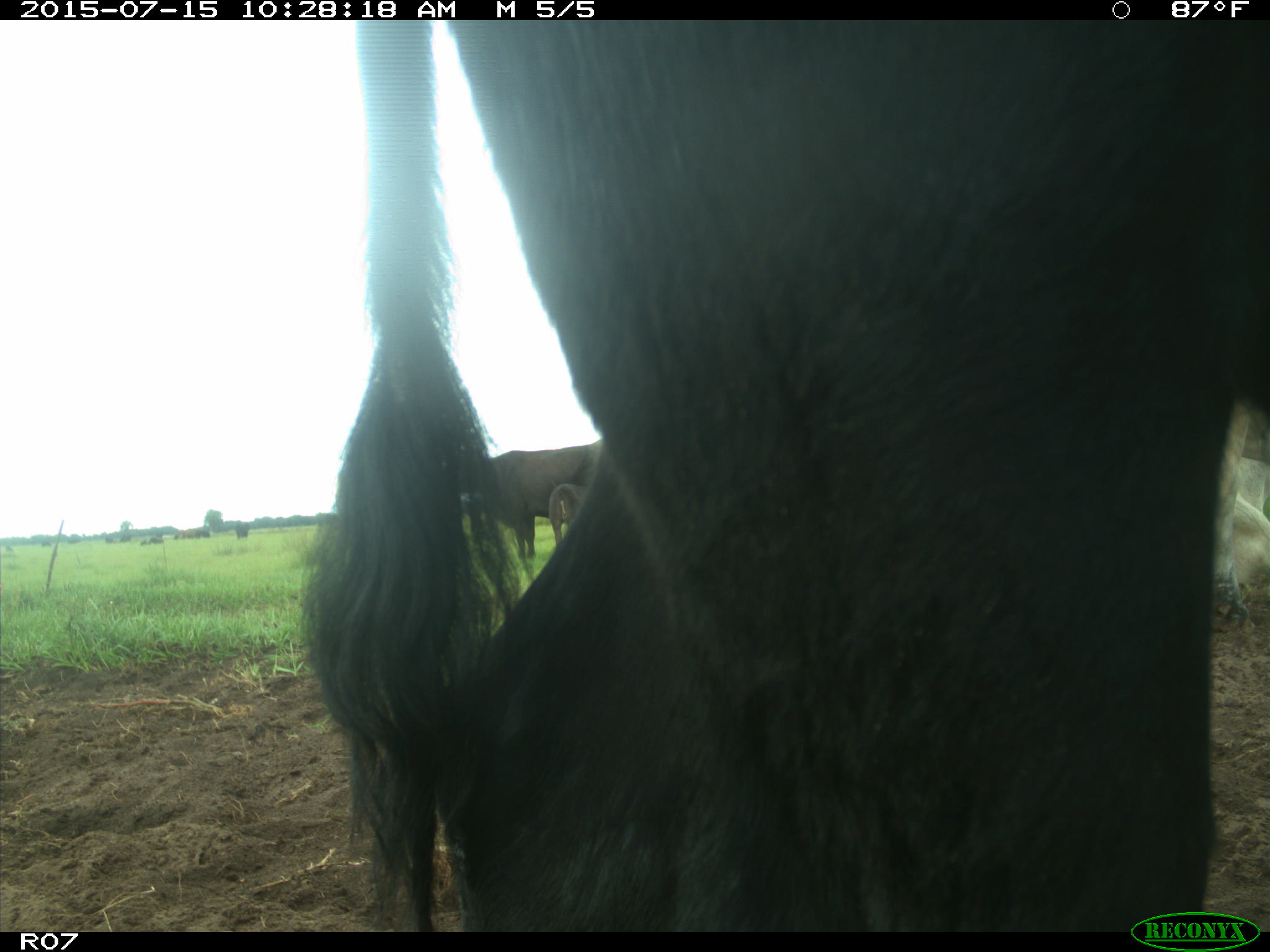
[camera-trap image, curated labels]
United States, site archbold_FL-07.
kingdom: Animalia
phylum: Chordata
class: Mammalia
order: Artiodactyla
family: Bovidae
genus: Bos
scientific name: Bos taurus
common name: domestic cow